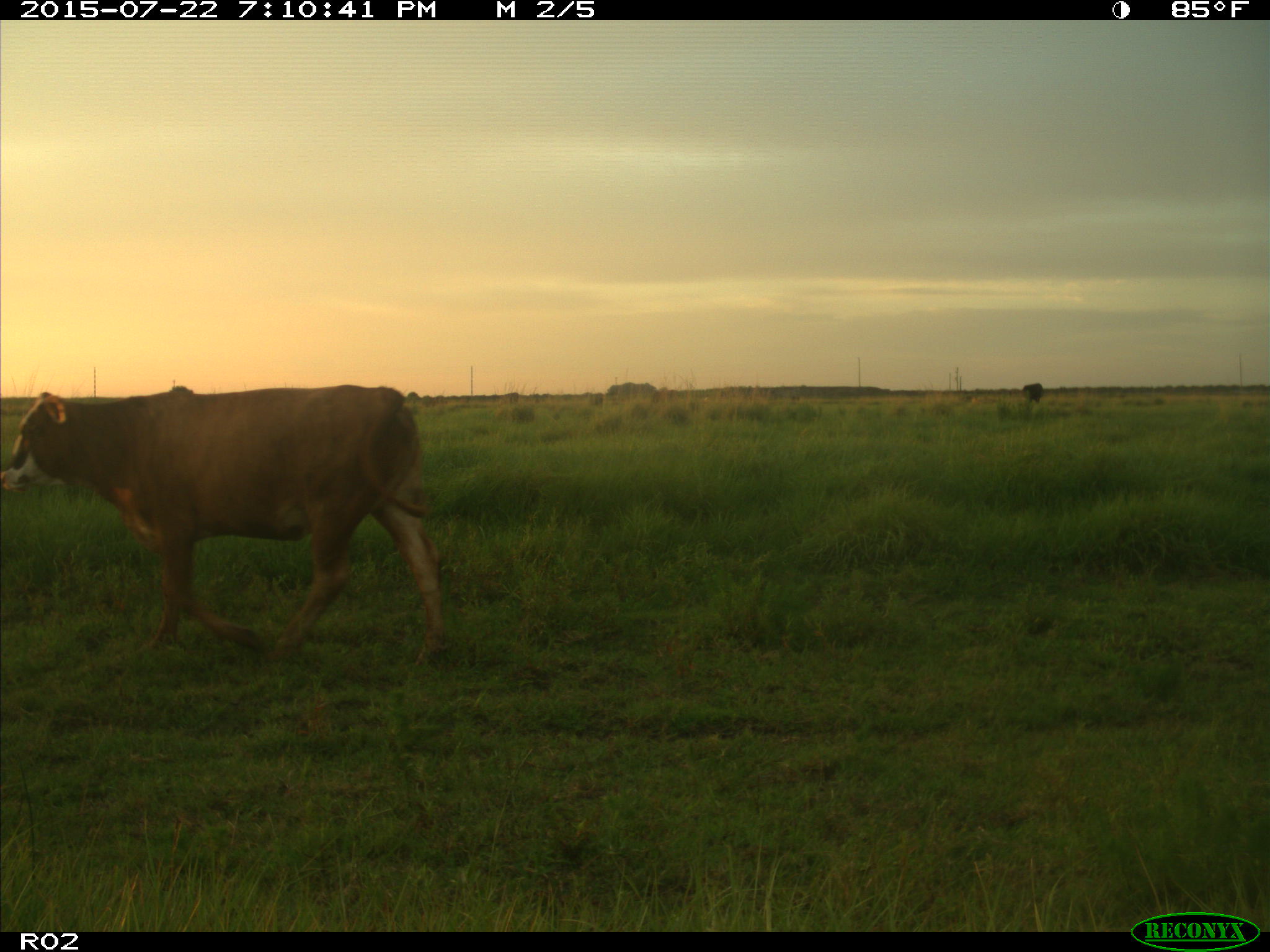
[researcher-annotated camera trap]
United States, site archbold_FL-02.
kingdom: Animalia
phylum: Chordata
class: Mammalia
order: Artiodactyla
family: Bovidae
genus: Bos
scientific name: Bos taurus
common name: domestic cow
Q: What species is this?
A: Bos taurus (domestic cow).